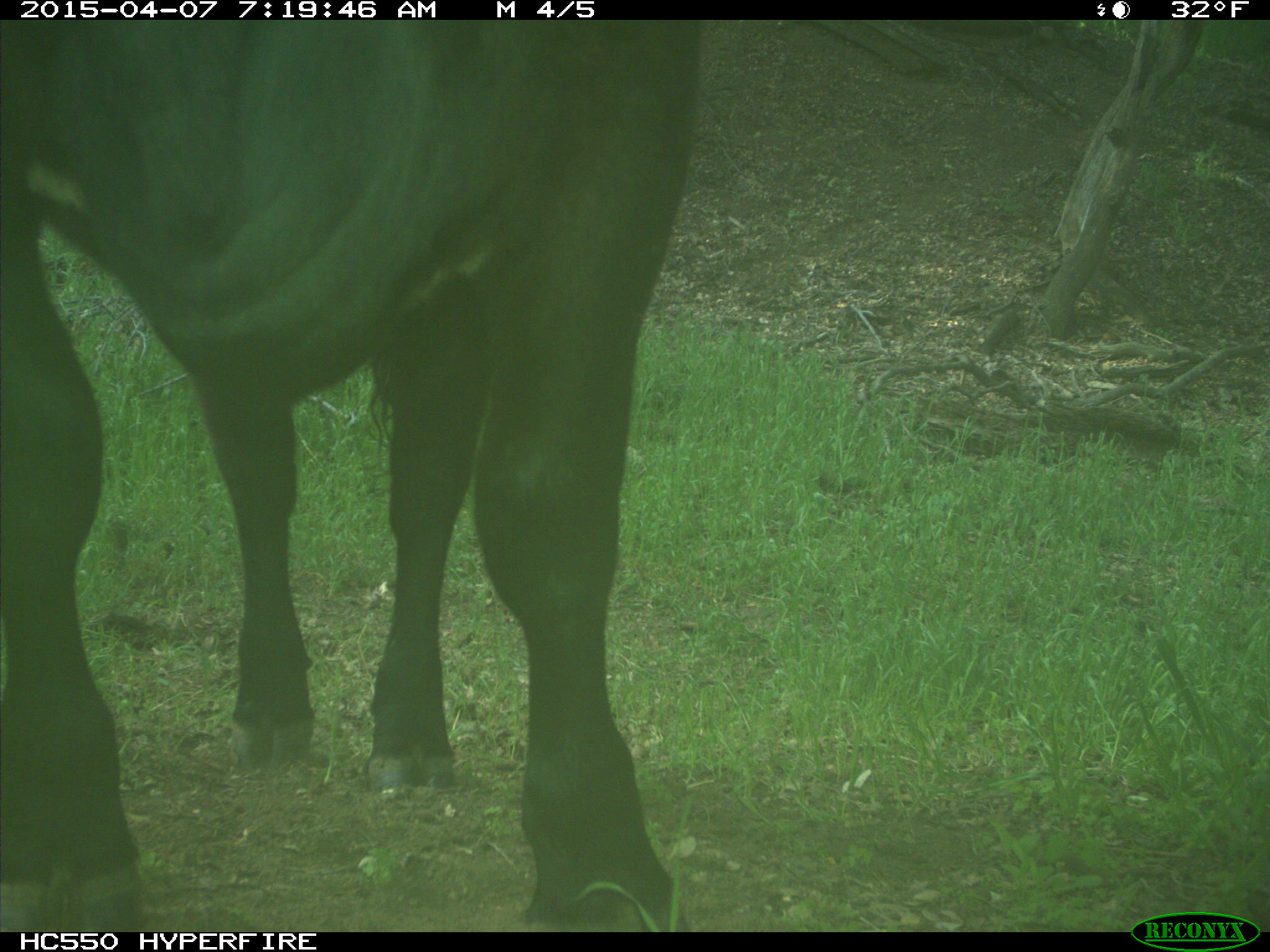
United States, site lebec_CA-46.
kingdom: Animalia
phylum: Chordata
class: Mammalia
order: Artiodactyla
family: Bovidae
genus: Bos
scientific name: Bos taurus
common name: domestic cow